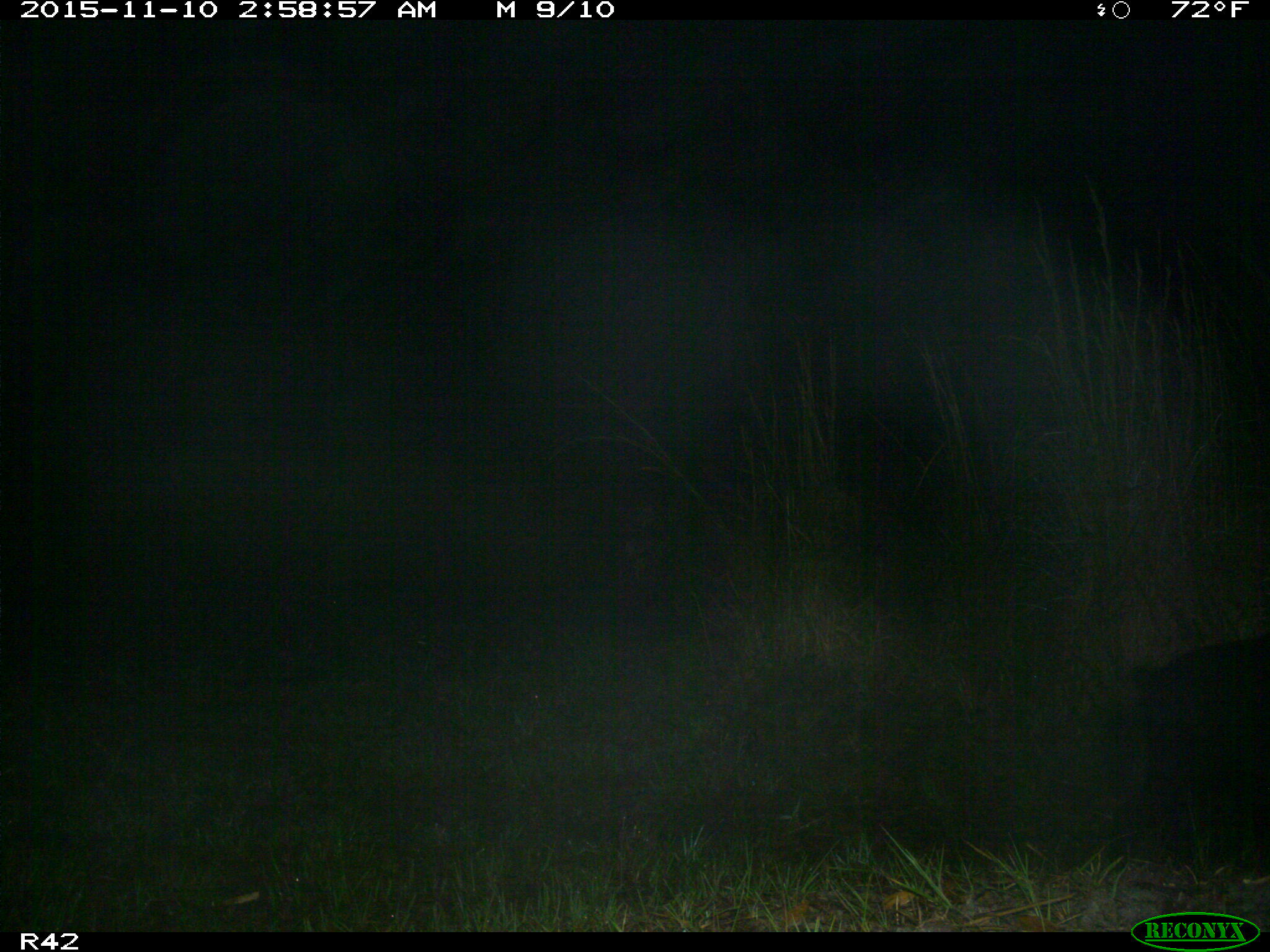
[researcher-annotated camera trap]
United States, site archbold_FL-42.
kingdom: Animalia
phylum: Chordata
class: Mammalia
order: Artiodactyla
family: Suidae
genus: Sus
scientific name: Sus scrofa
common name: wild boar